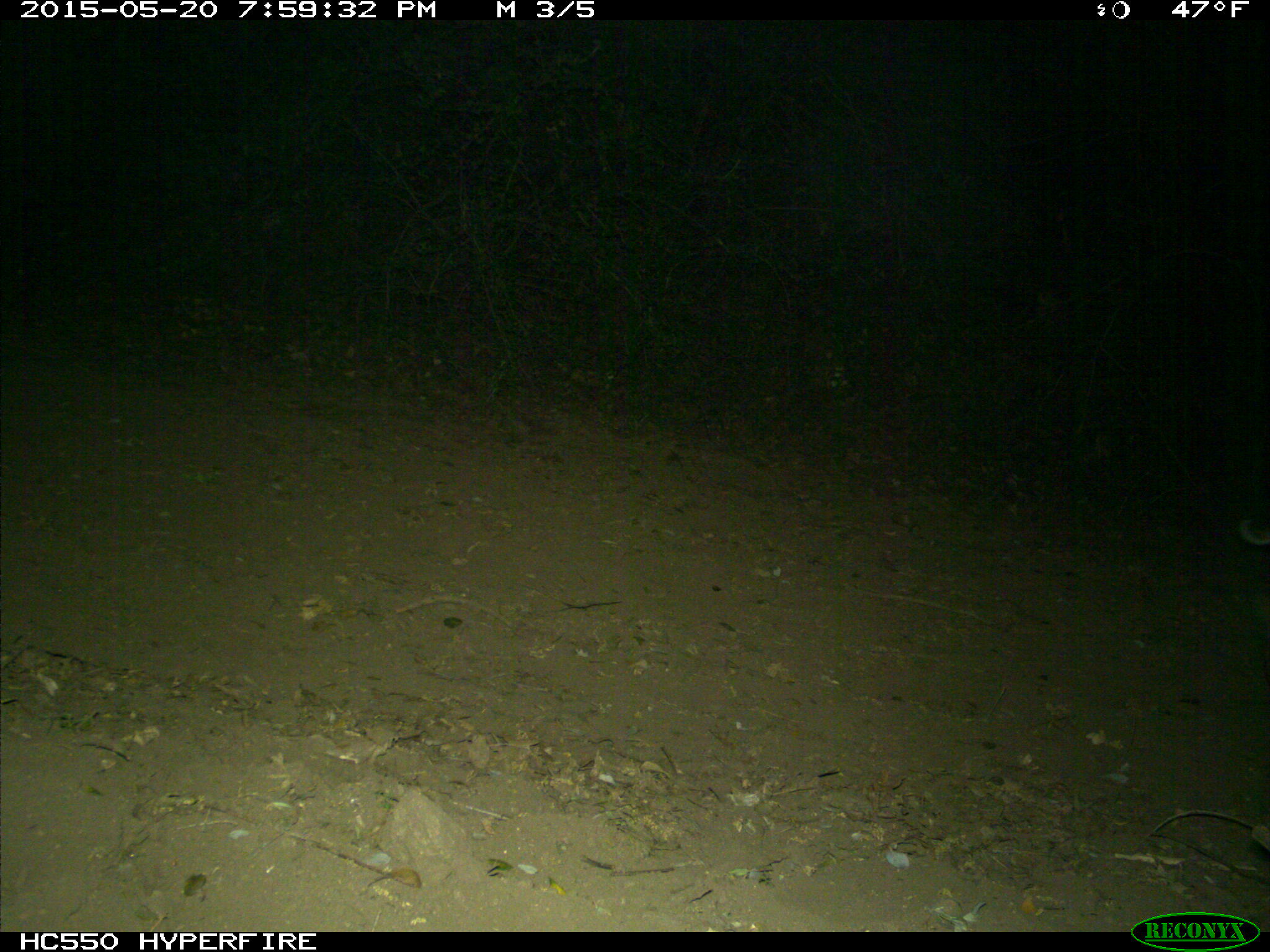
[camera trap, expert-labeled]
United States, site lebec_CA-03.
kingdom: Animalia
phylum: Chordata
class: Mammalia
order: Carnivora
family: Felidae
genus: Lynx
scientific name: Lynx rufus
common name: bobcat